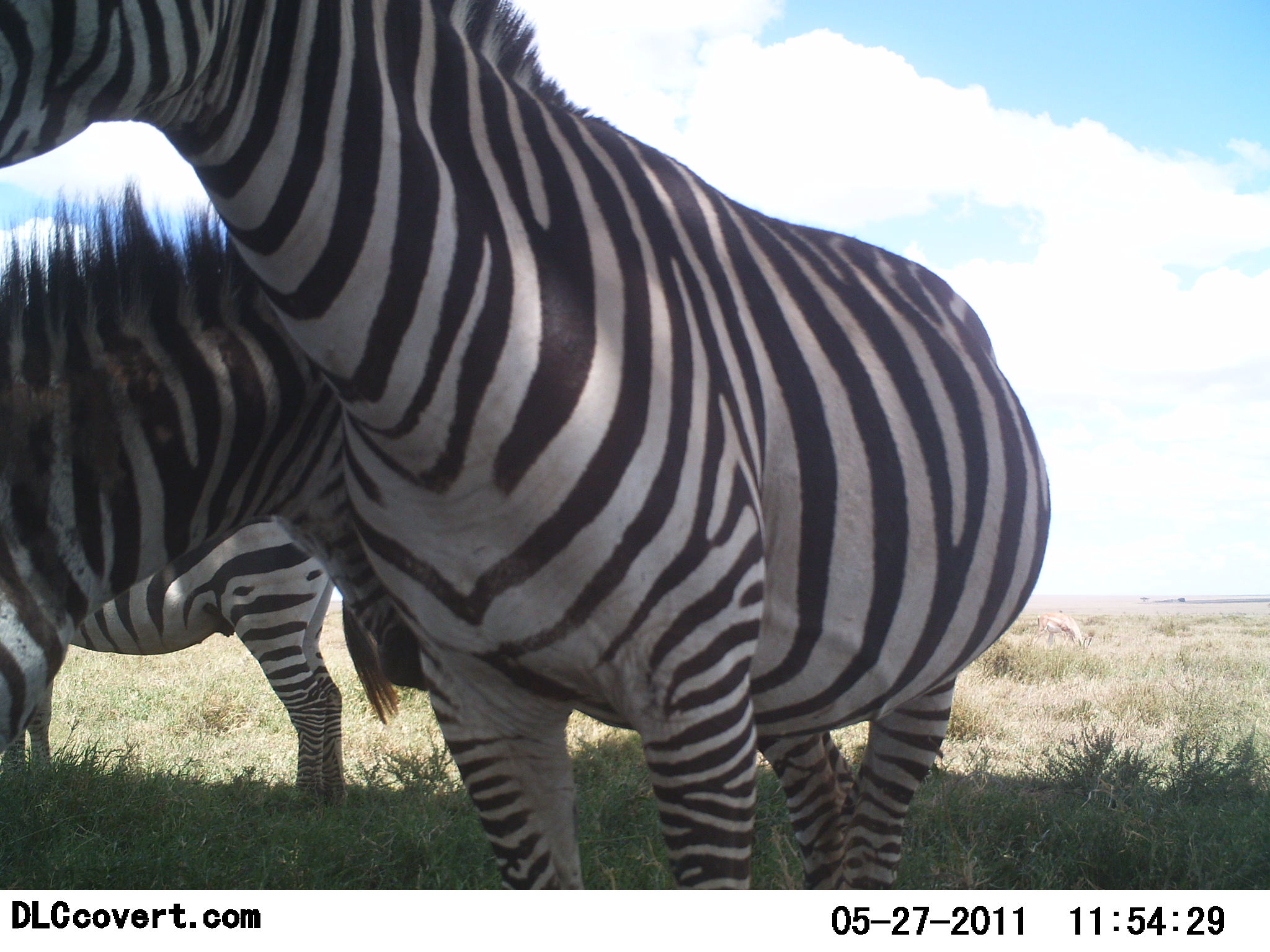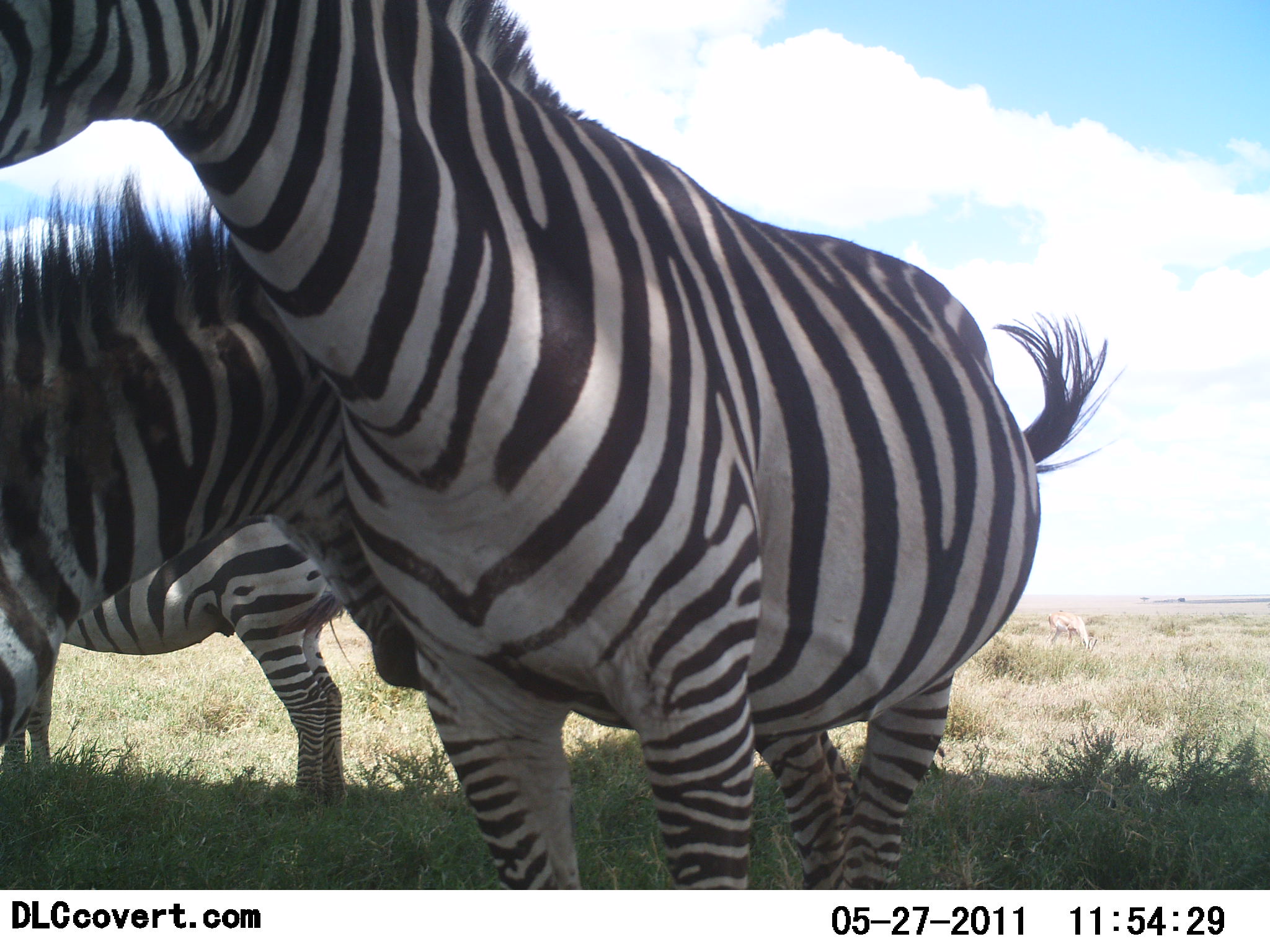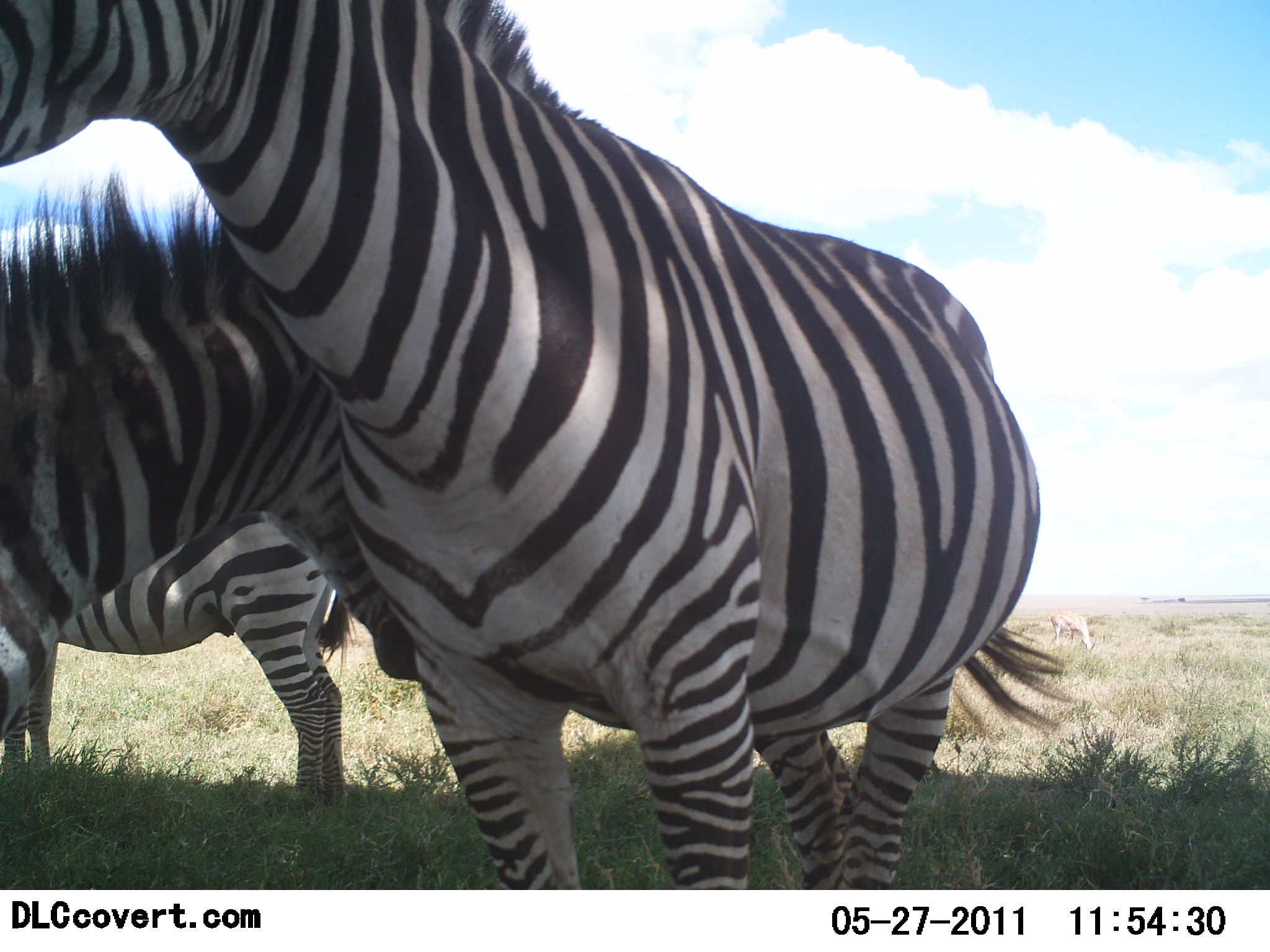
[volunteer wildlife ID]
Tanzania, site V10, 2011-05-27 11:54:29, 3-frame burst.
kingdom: Animalia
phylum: Chordata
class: Mammalia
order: Perissodactyla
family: Equidae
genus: Equus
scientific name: Equus quagga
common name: plains zebra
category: zebra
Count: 3.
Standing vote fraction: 80%.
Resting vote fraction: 0%.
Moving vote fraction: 10%.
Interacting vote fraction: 20%.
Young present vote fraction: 20%.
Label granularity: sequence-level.